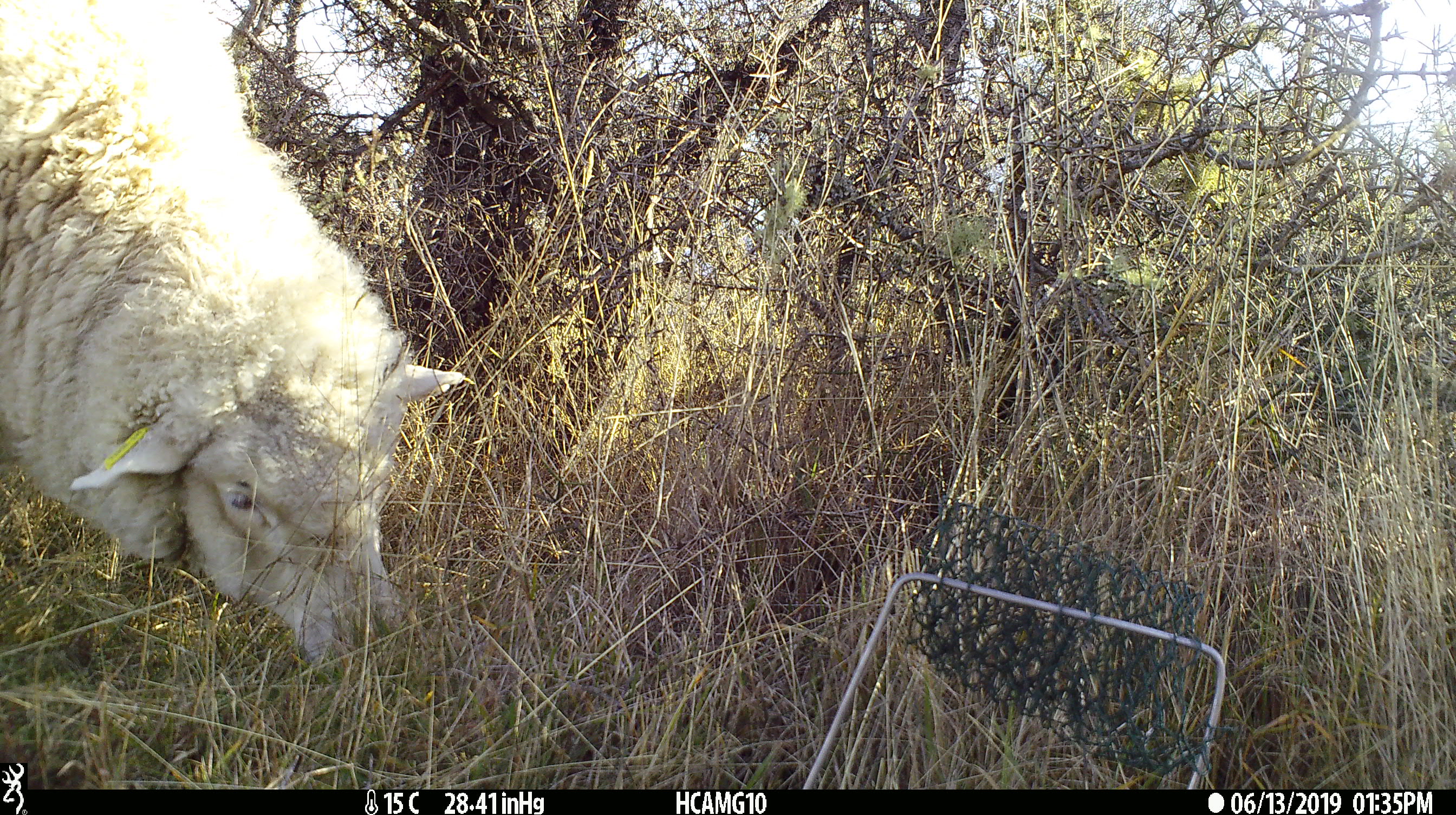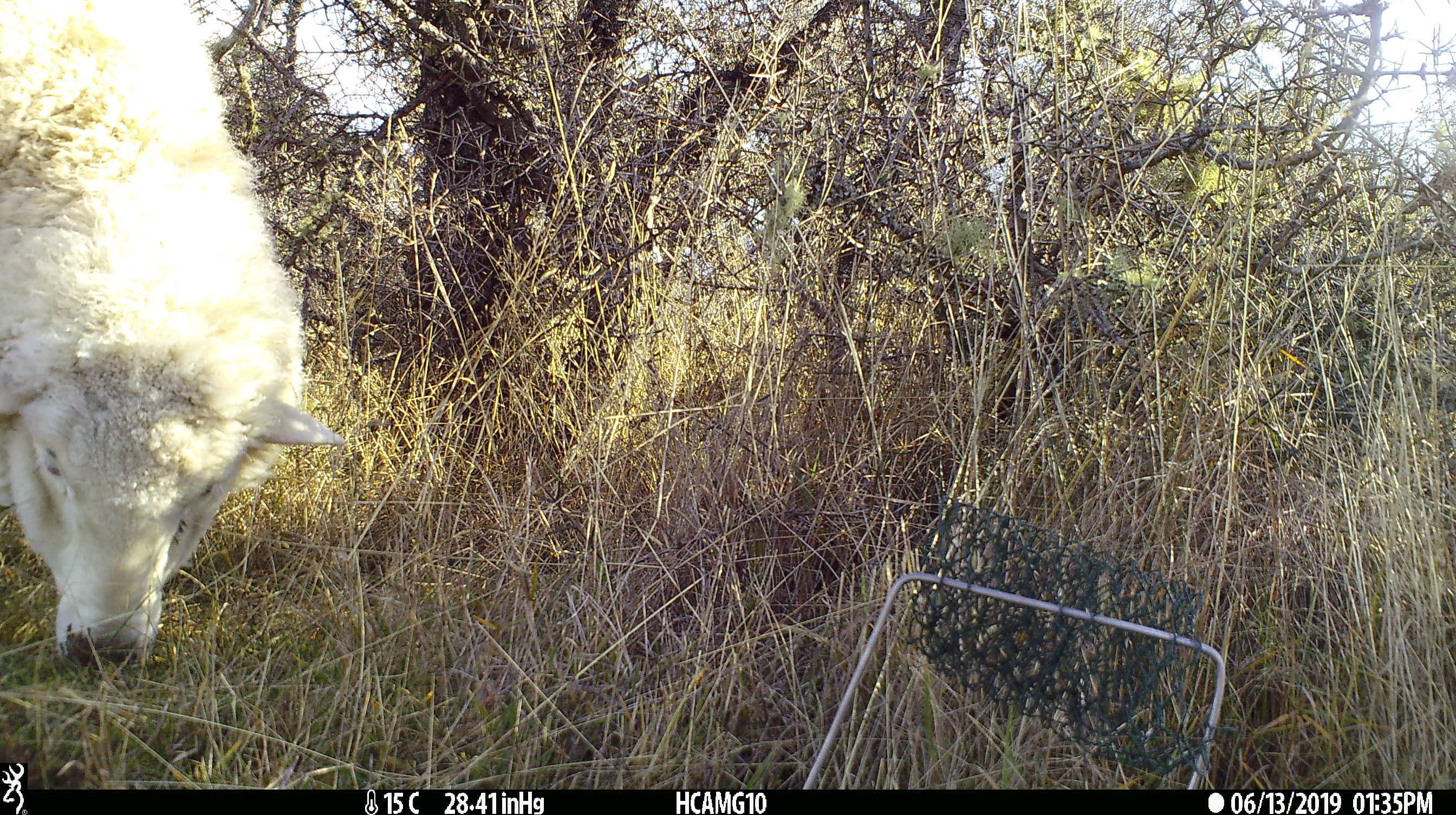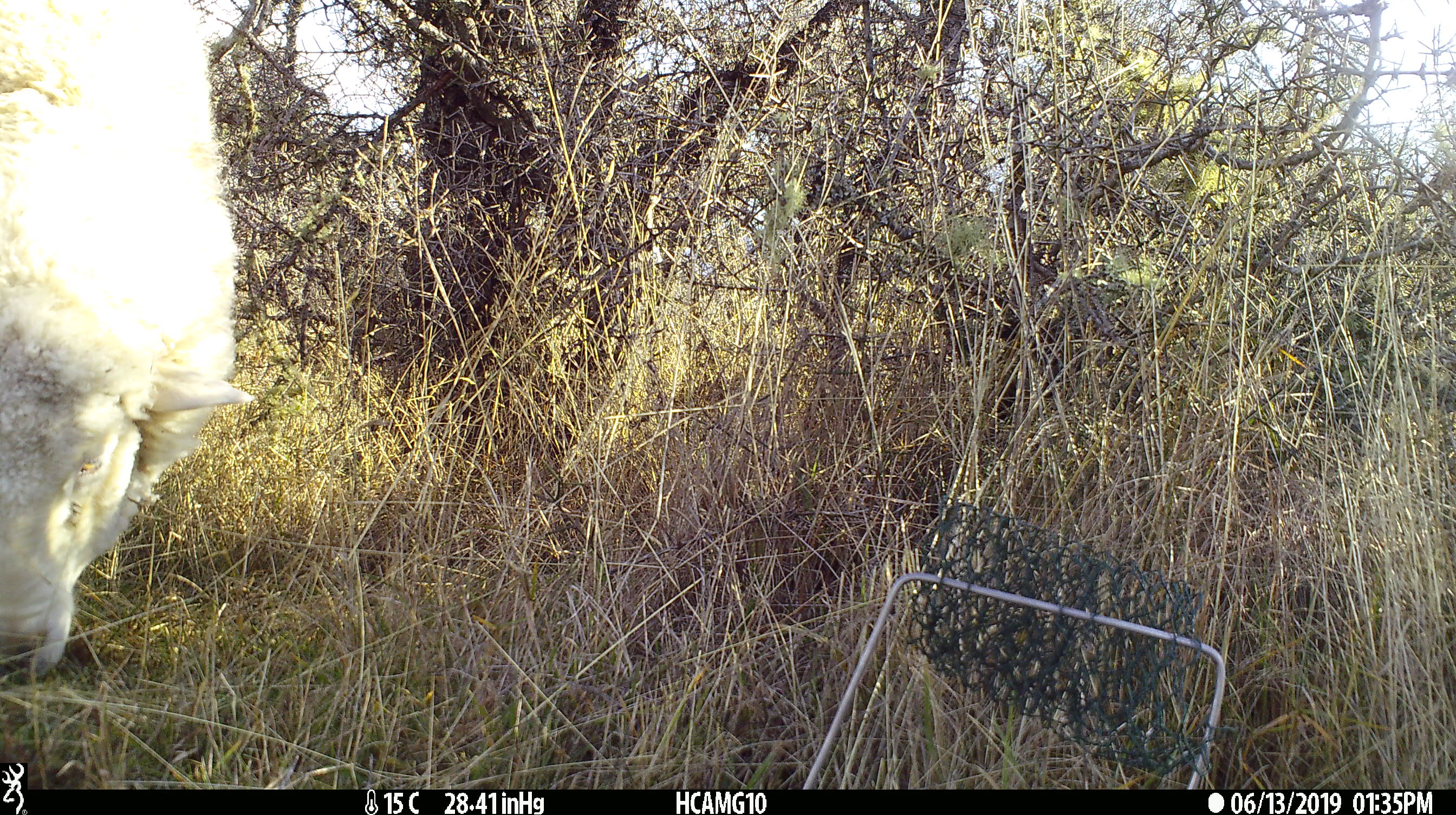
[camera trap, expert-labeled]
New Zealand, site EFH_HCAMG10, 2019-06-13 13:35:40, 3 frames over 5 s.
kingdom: Animalia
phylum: Chordata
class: Mammalia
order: Artiodactyla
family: Bovidae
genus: Ovis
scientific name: Ovis aries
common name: domestic sheep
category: sheep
Sheep (domestic sheep) (Ovis aries).